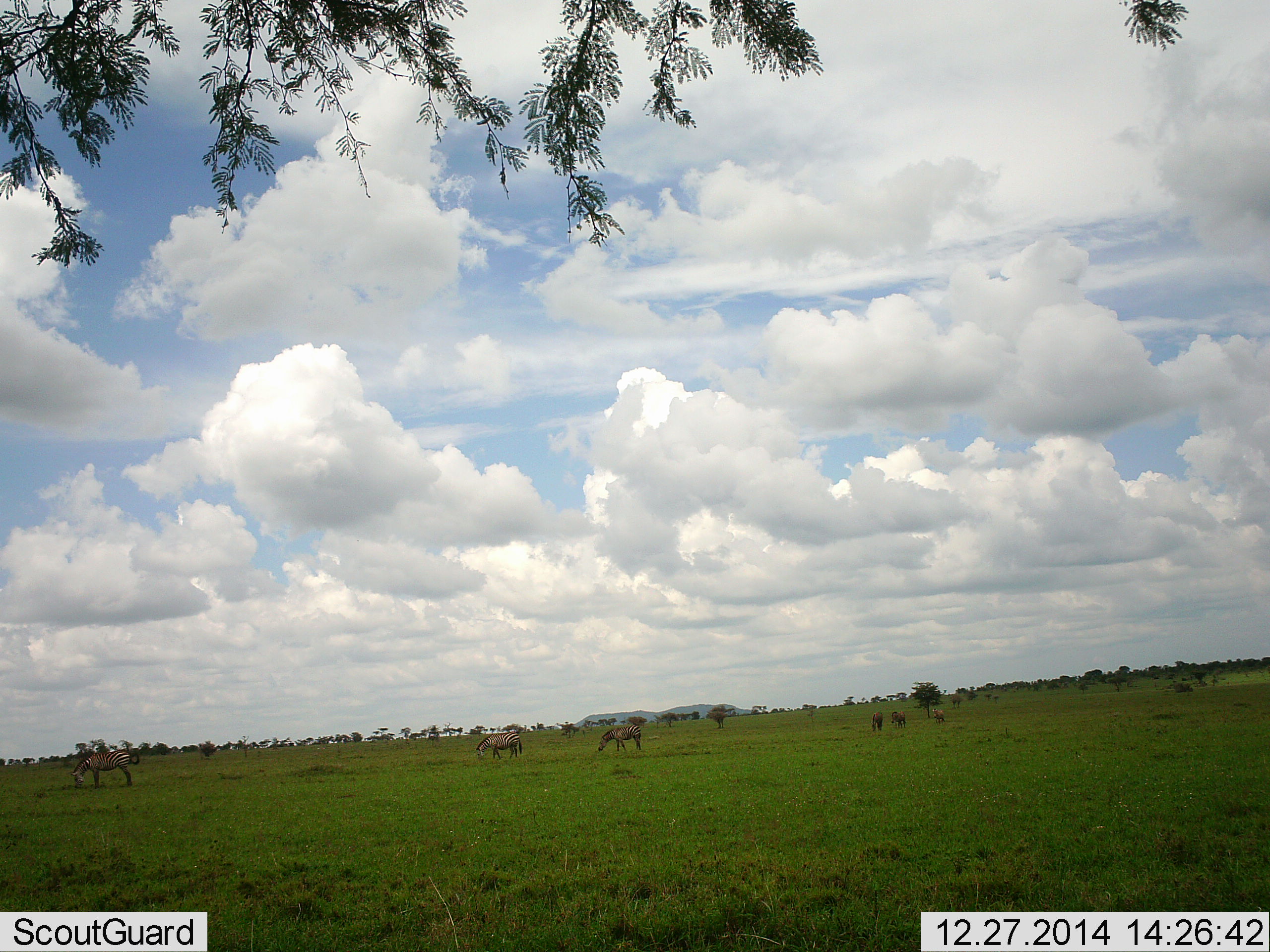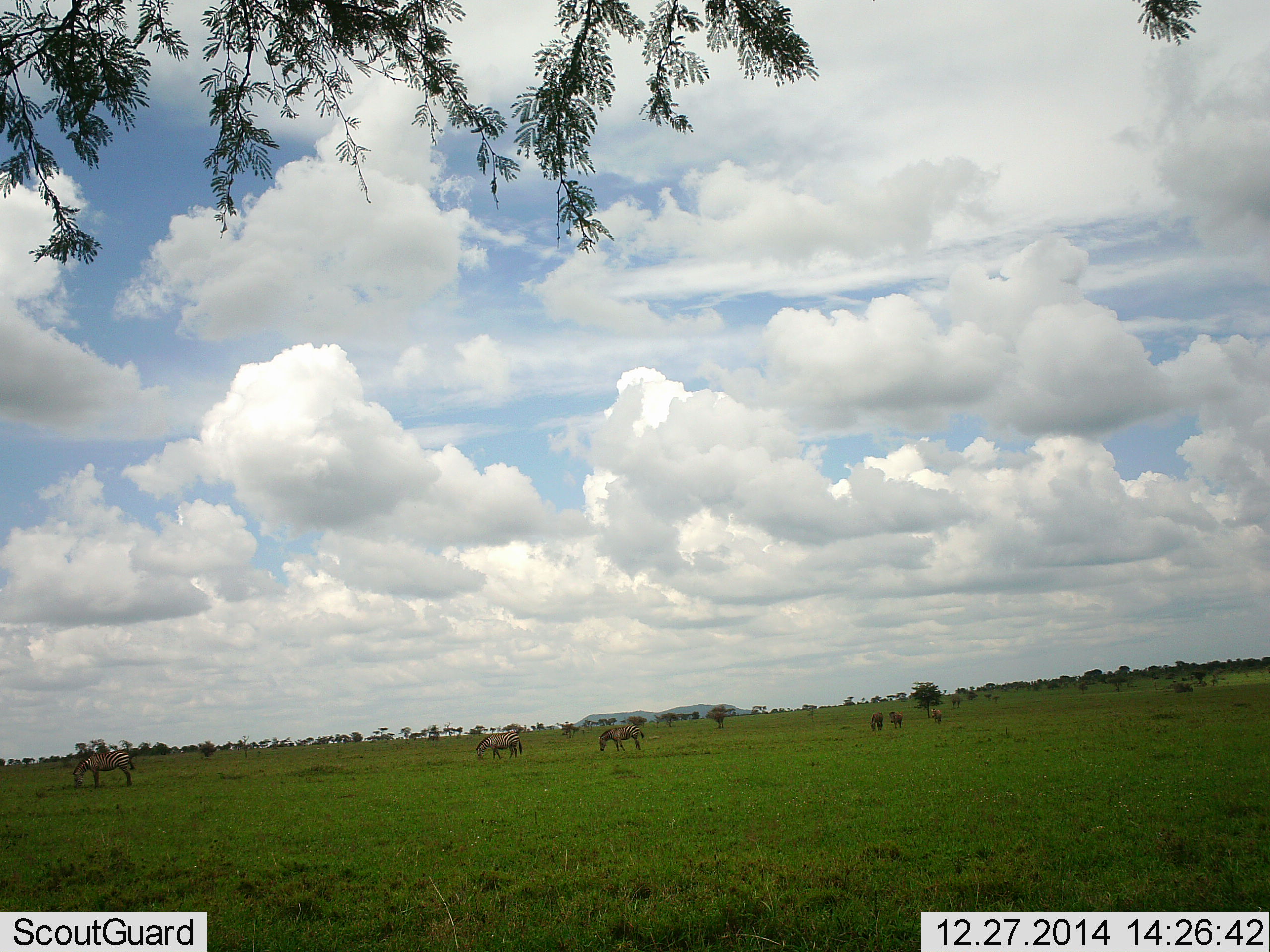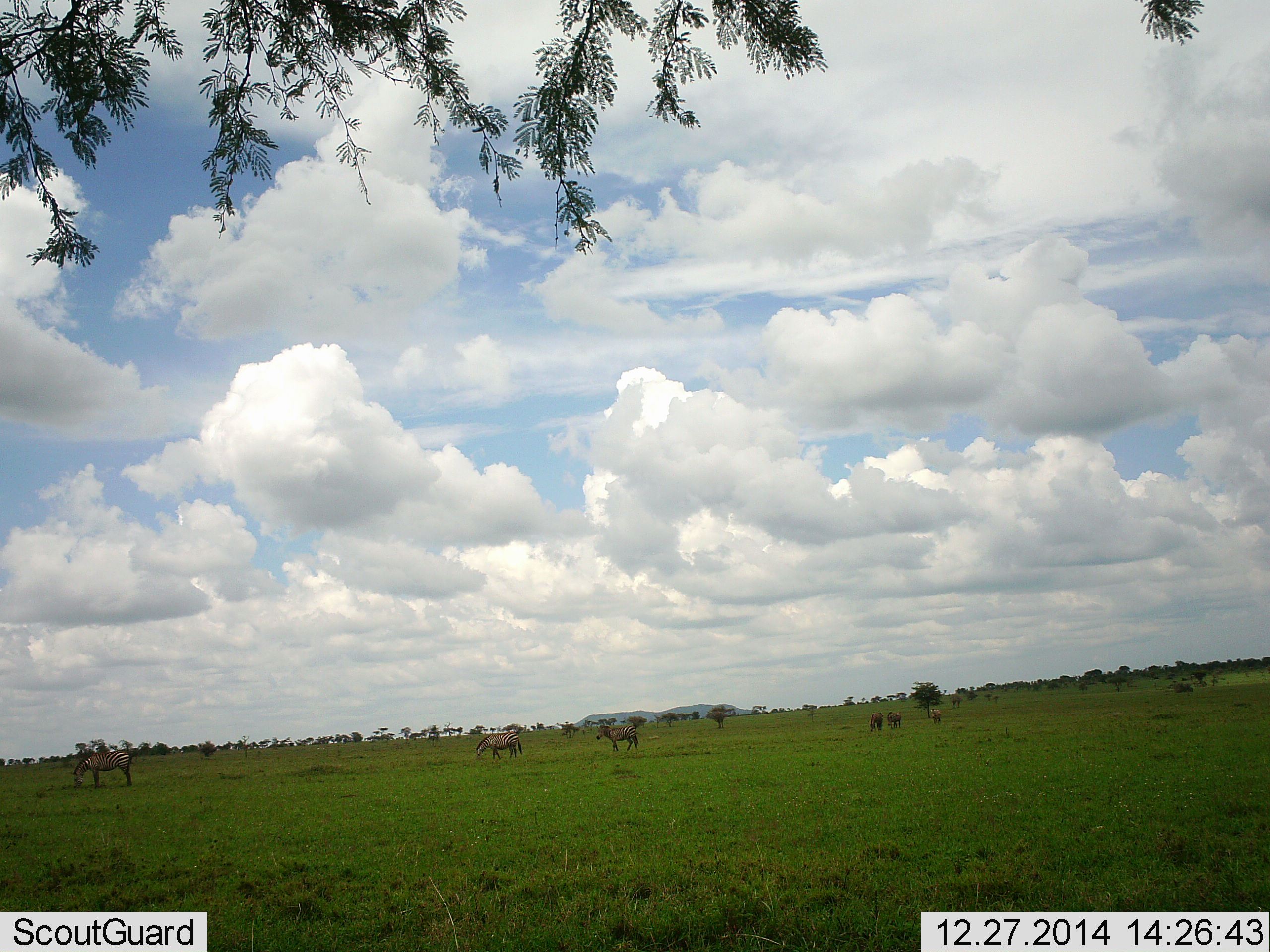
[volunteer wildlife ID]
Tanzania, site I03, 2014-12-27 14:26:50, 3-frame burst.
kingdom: Animalia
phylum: Chordata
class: Mammalia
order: Perissodactyla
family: Equidae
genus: Equus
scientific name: Equus quagga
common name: plains zebra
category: zebra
Zebra (plains zebra) (Equus quagga), count 6. Behavior (volunteer vote fractions): standing 54%, resting 0%, moving 15%, interacting 0%. Young present (vote fraction): 0%. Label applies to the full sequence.